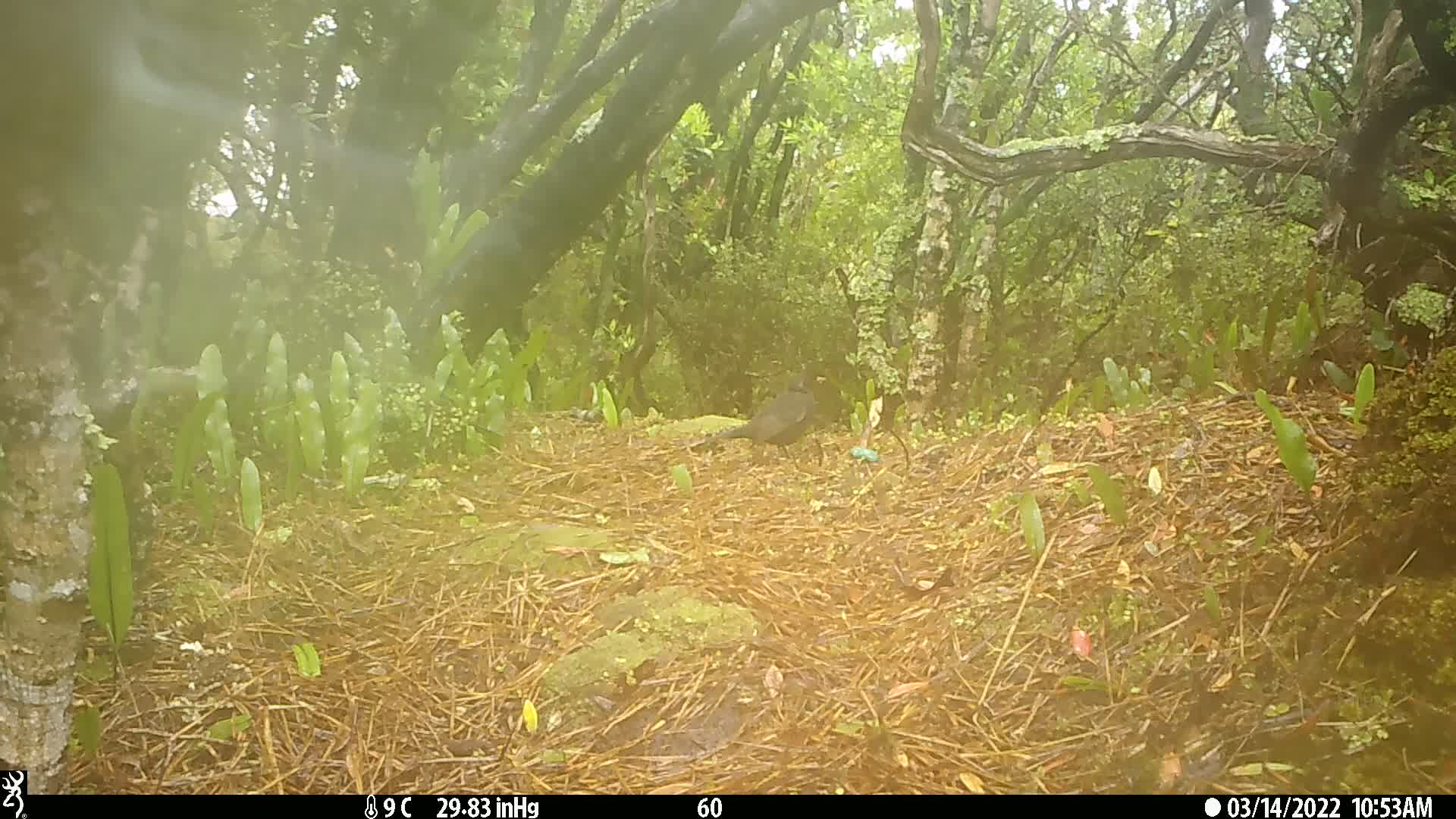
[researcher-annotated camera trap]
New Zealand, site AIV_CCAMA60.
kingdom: Animalia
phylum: Chordata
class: Aves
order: Passeriformes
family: Turdidae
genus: Turdus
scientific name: Turdus merula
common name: eurasian blackbird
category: blackbird